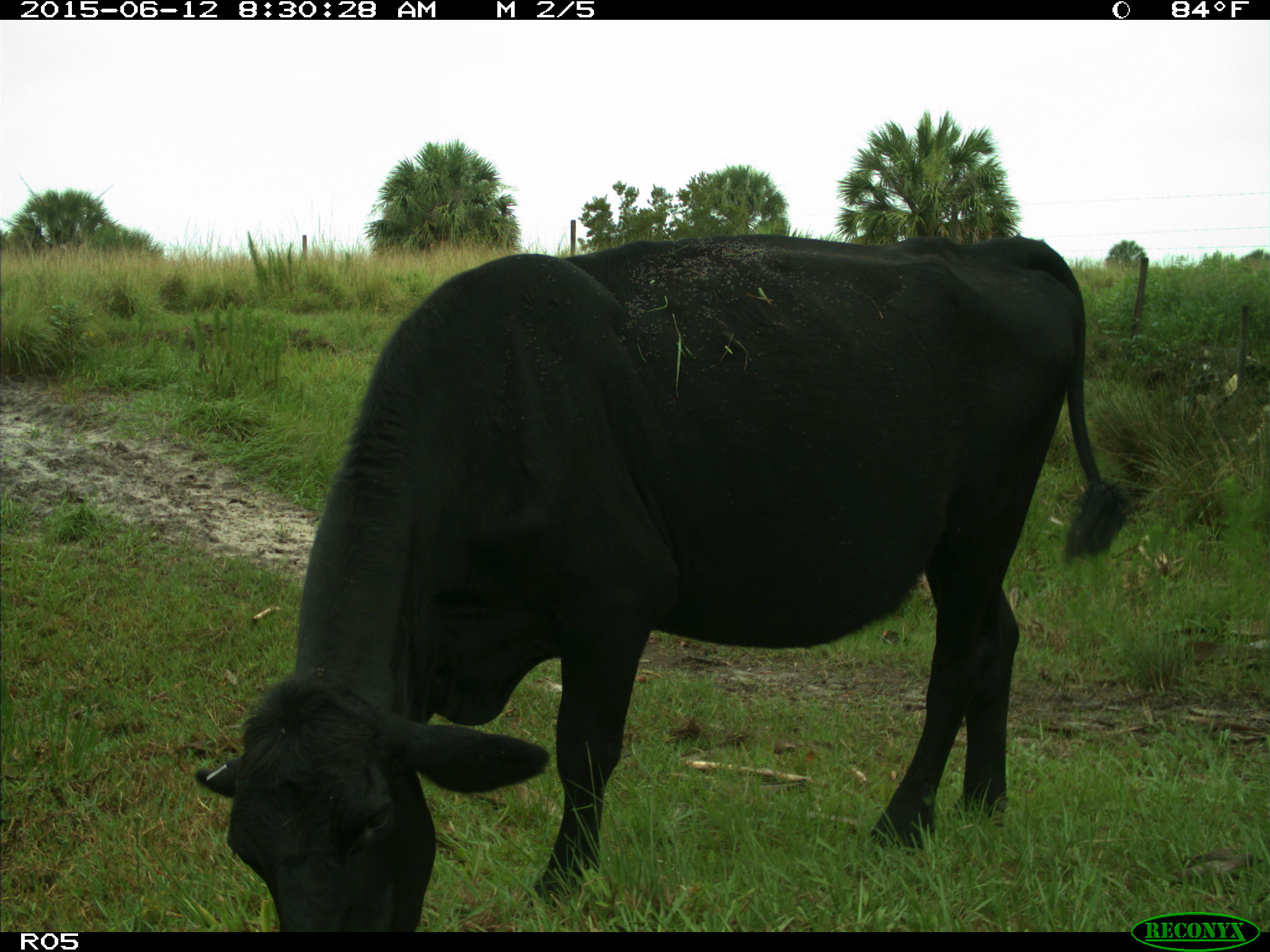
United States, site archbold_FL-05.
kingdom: Animalia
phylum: Chordata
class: Mammalia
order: Artiodactyla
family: Bovidae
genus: Bos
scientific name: Bos taurus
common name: domestic cow